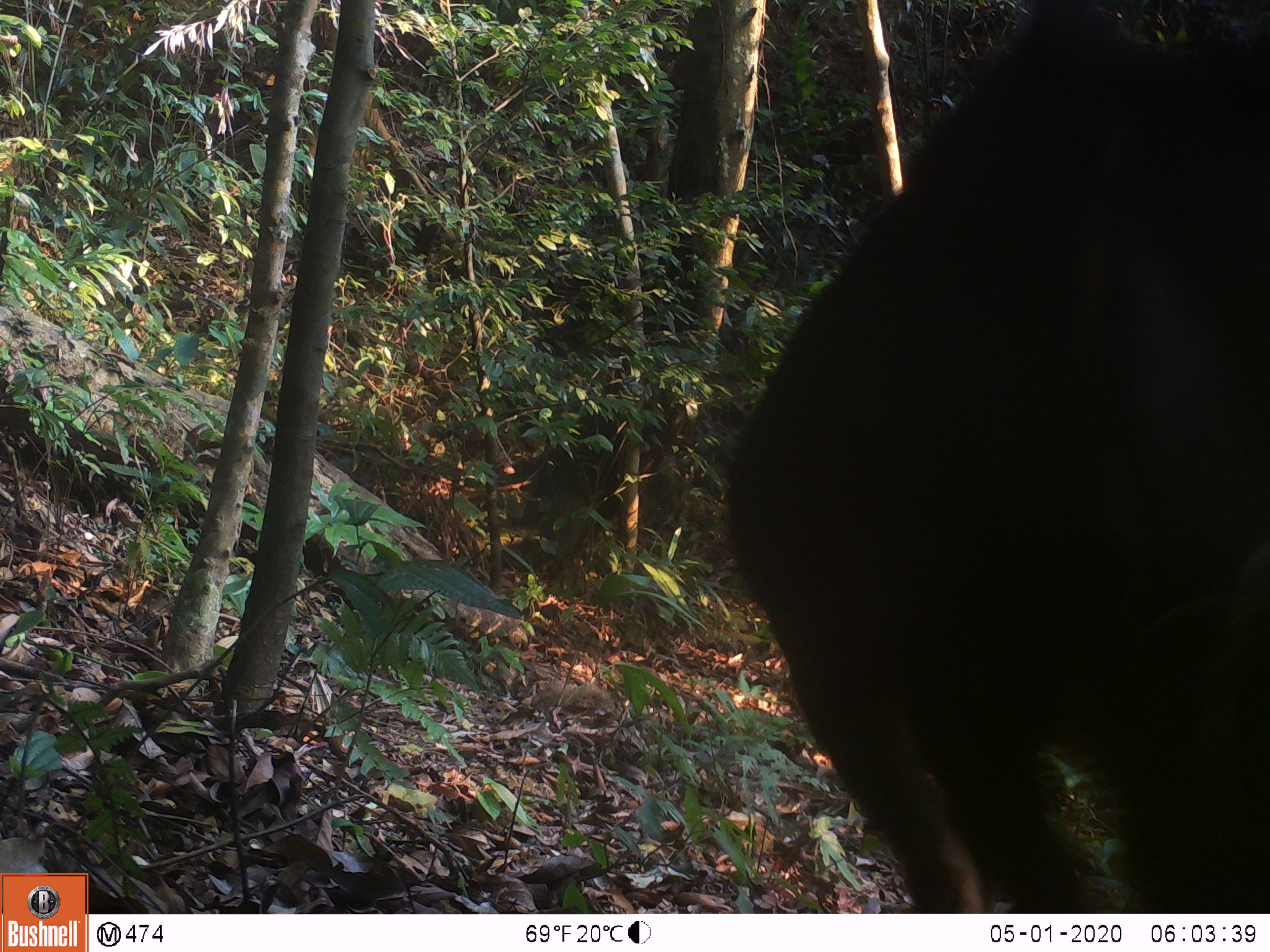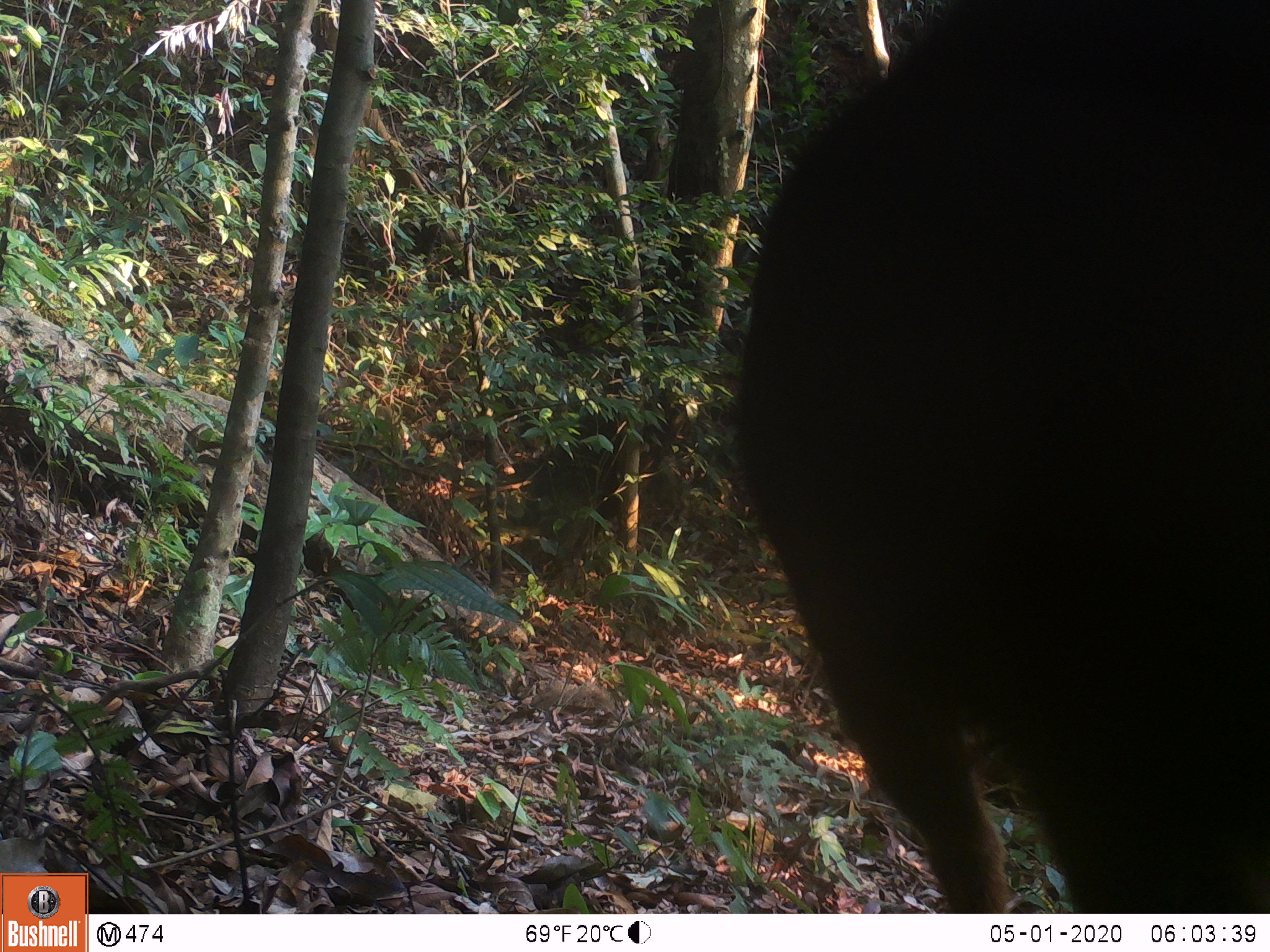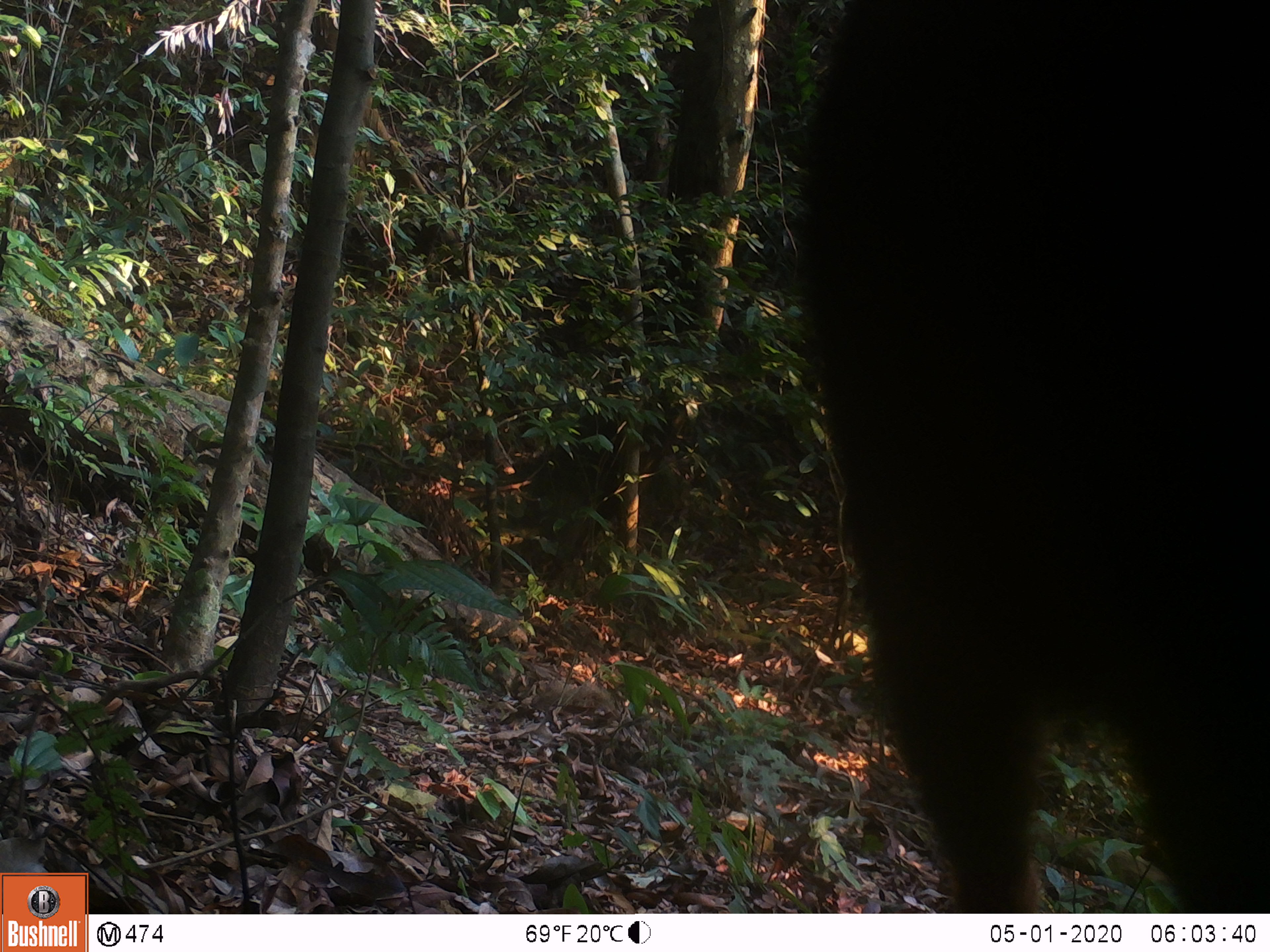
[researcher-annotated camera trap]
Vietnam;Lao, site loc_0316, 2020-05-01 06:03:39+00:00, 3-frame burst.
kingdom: Animalia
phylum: Chordata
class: Mammalia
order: Artiodactyla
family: Bovidae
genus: Capricornis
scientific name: Capricornis sumatraensis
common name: chinese serow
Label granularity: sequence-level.